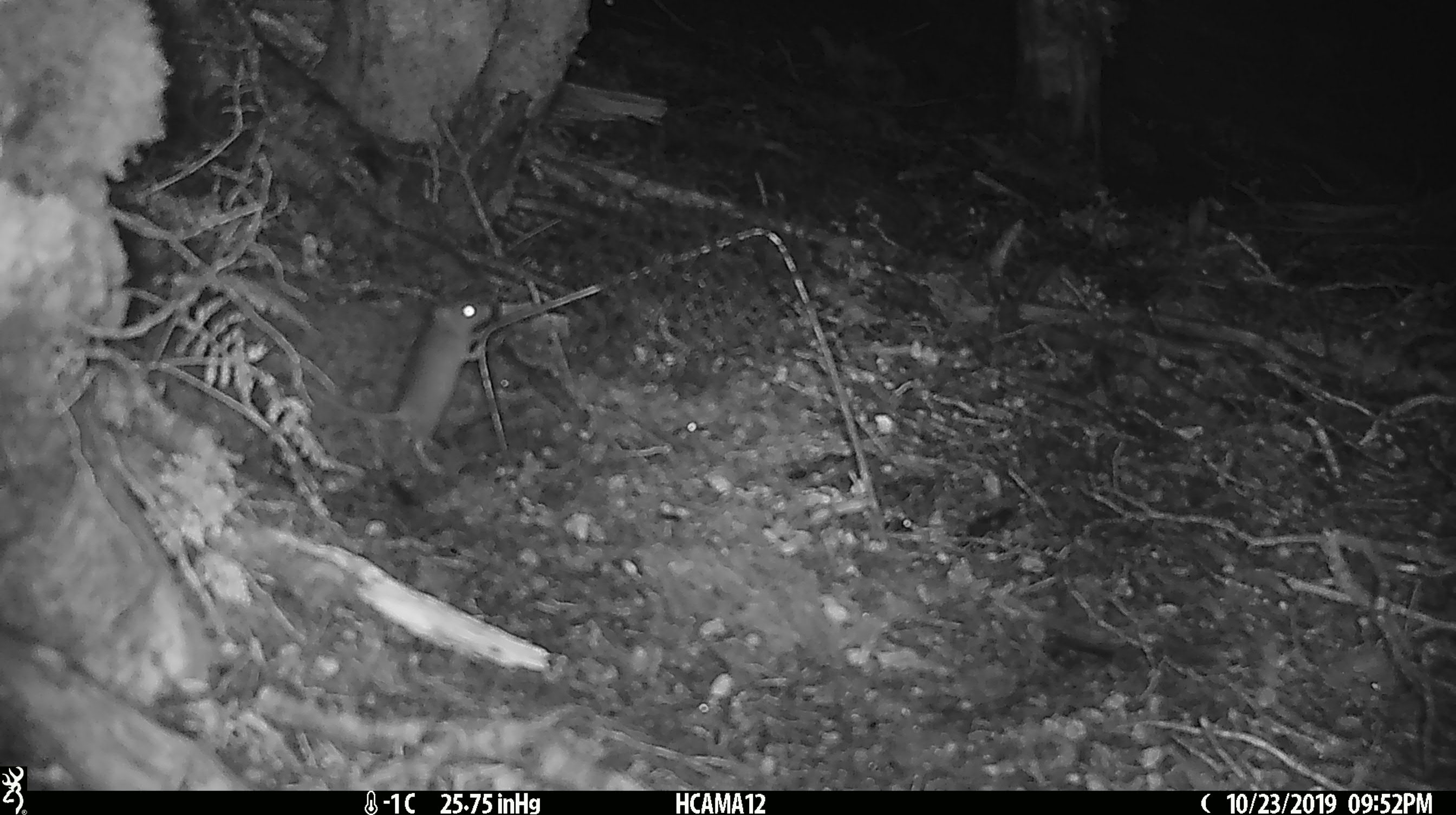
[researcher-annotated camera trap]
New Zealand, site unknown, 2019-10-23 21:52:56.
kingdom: Animalia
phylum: Chordata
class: Mammalia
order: Rodentia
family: Muridae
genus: Mus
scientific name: Mus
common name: mouse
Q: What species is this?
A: Mouse (Mus).